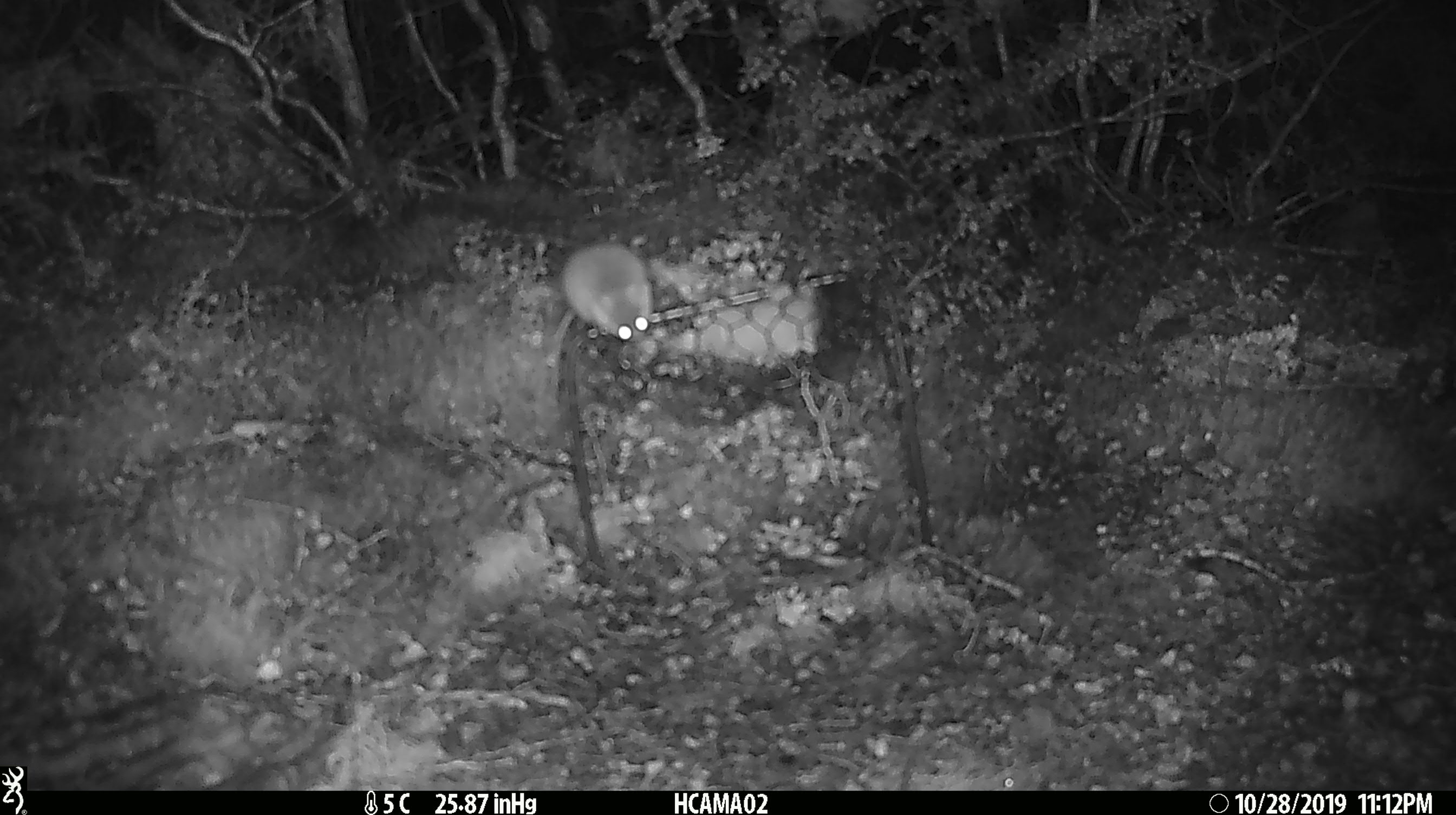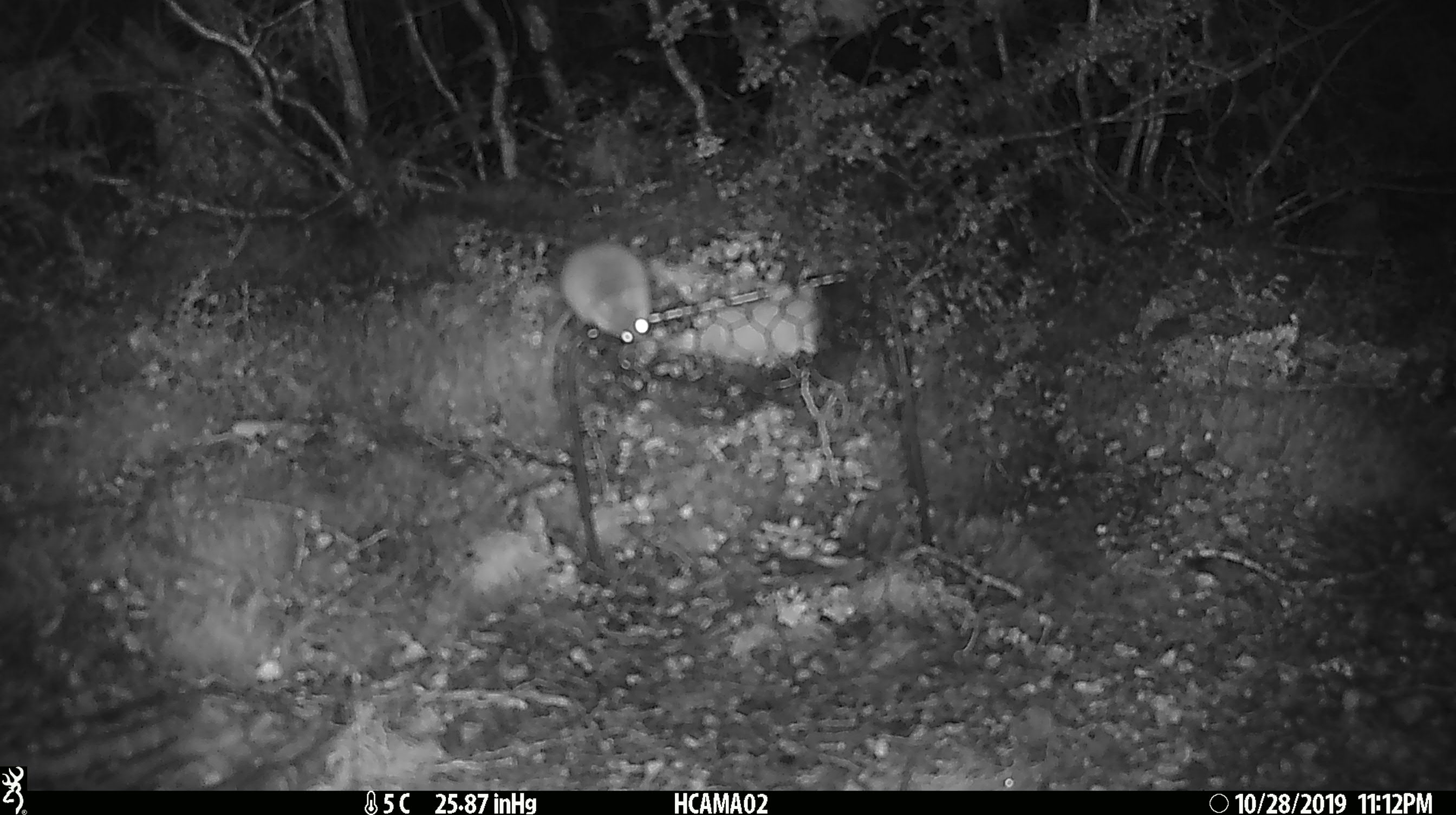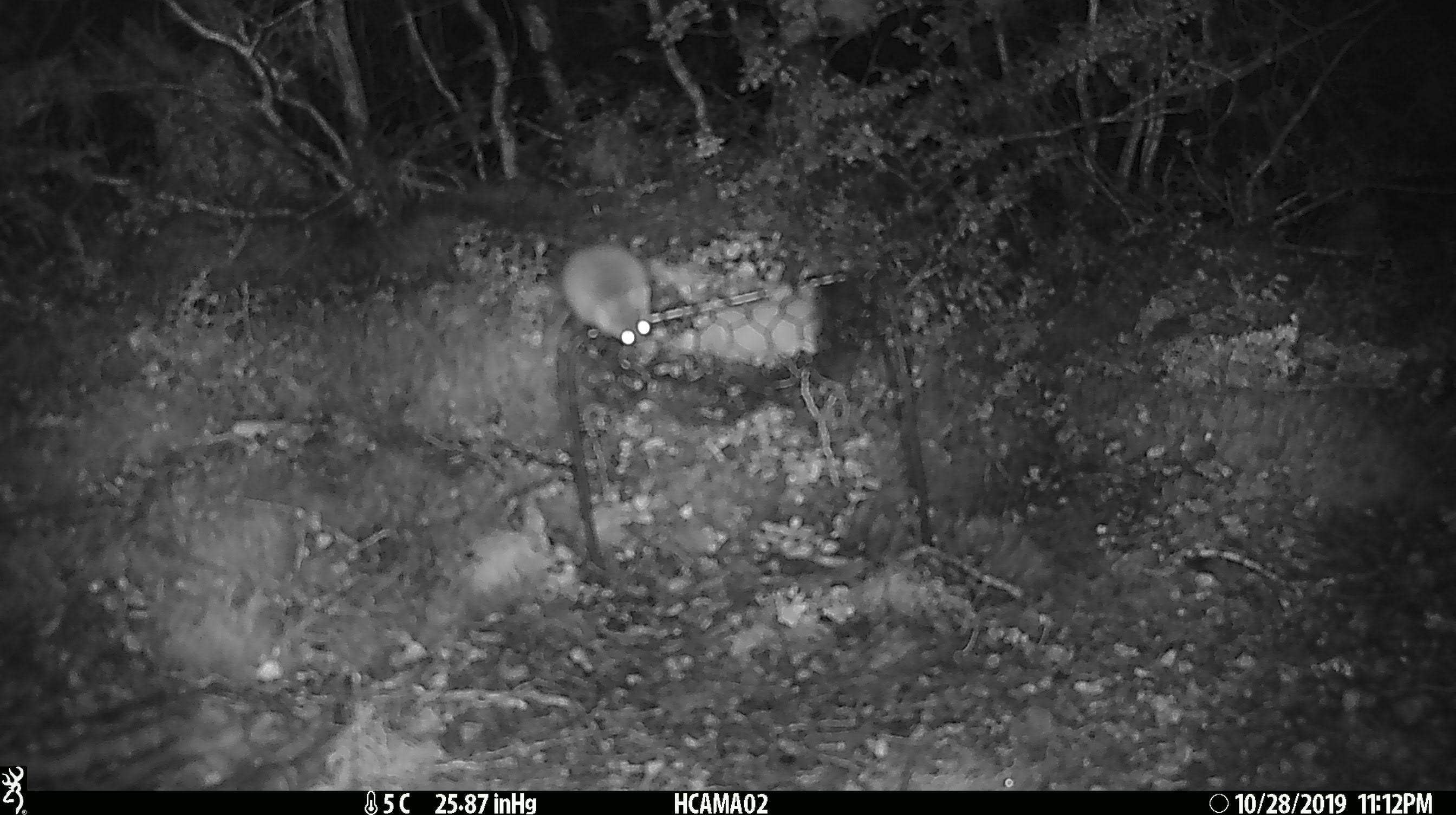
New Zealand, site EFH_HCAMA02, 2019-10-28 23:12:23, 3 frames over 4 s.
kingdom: Animalia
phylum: Chordata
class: Mammalia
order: Rodentia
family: Muridae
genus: Mus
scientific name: Mus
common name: mouse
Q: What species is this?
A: Mouse (Mus).